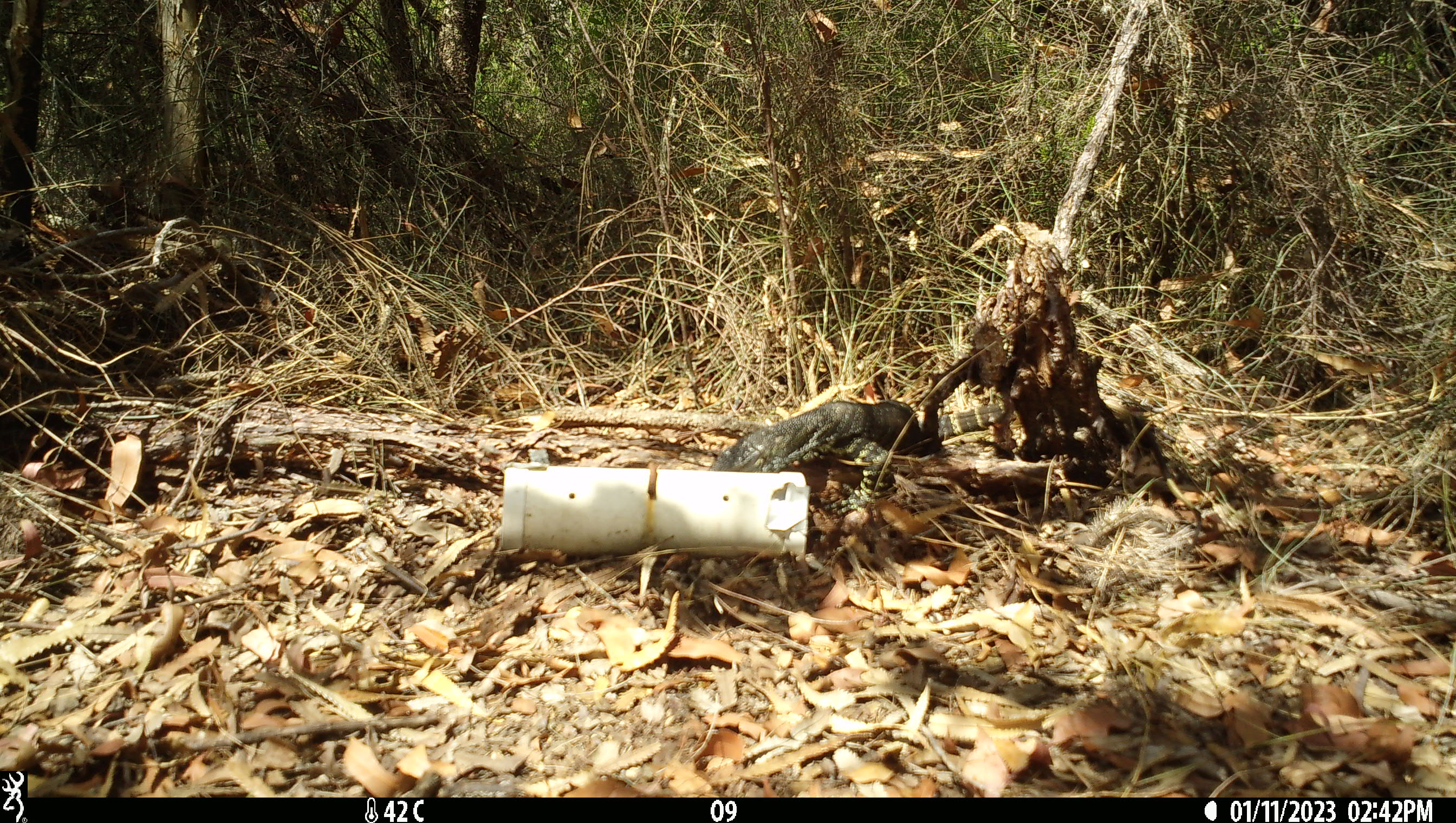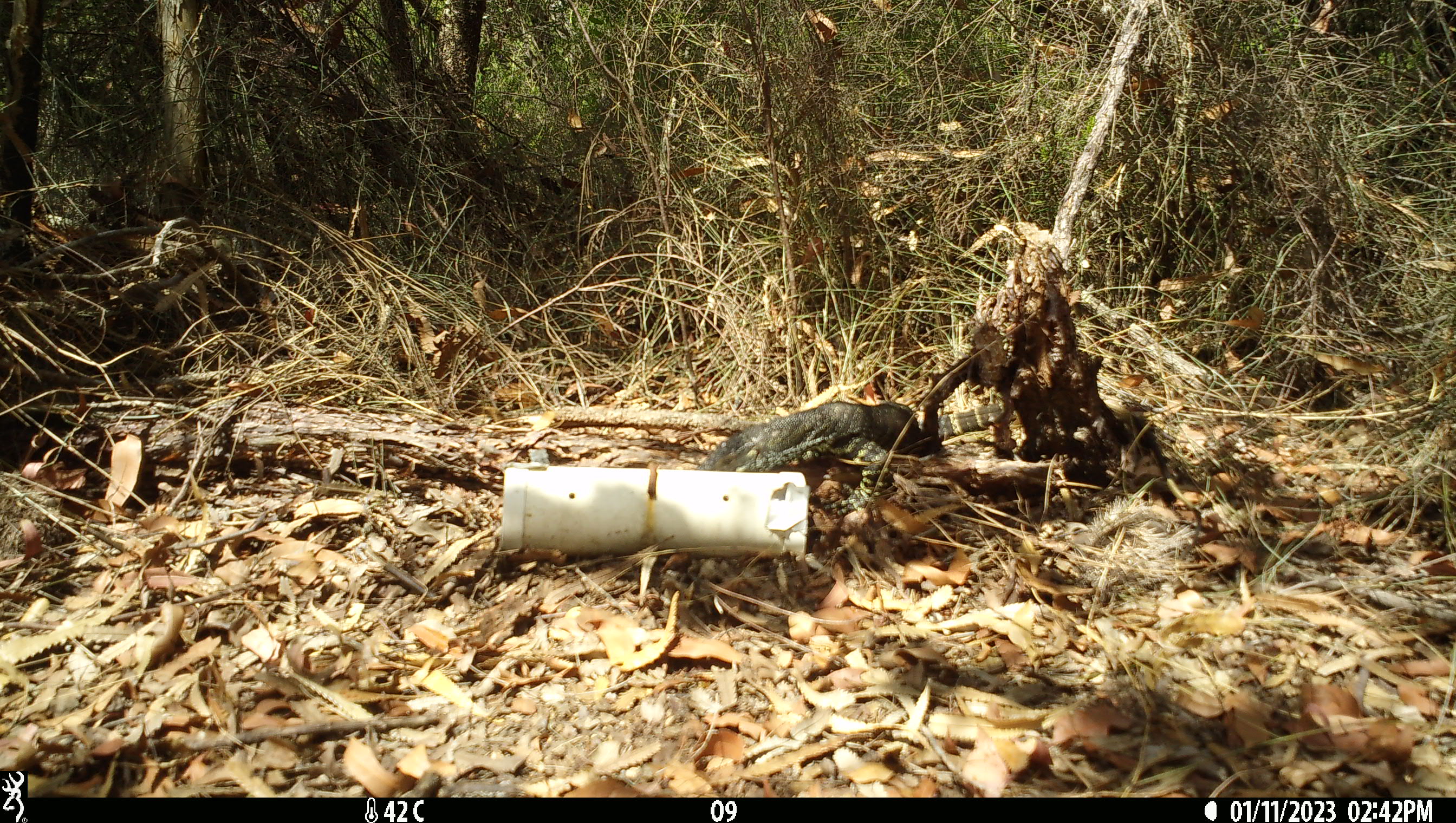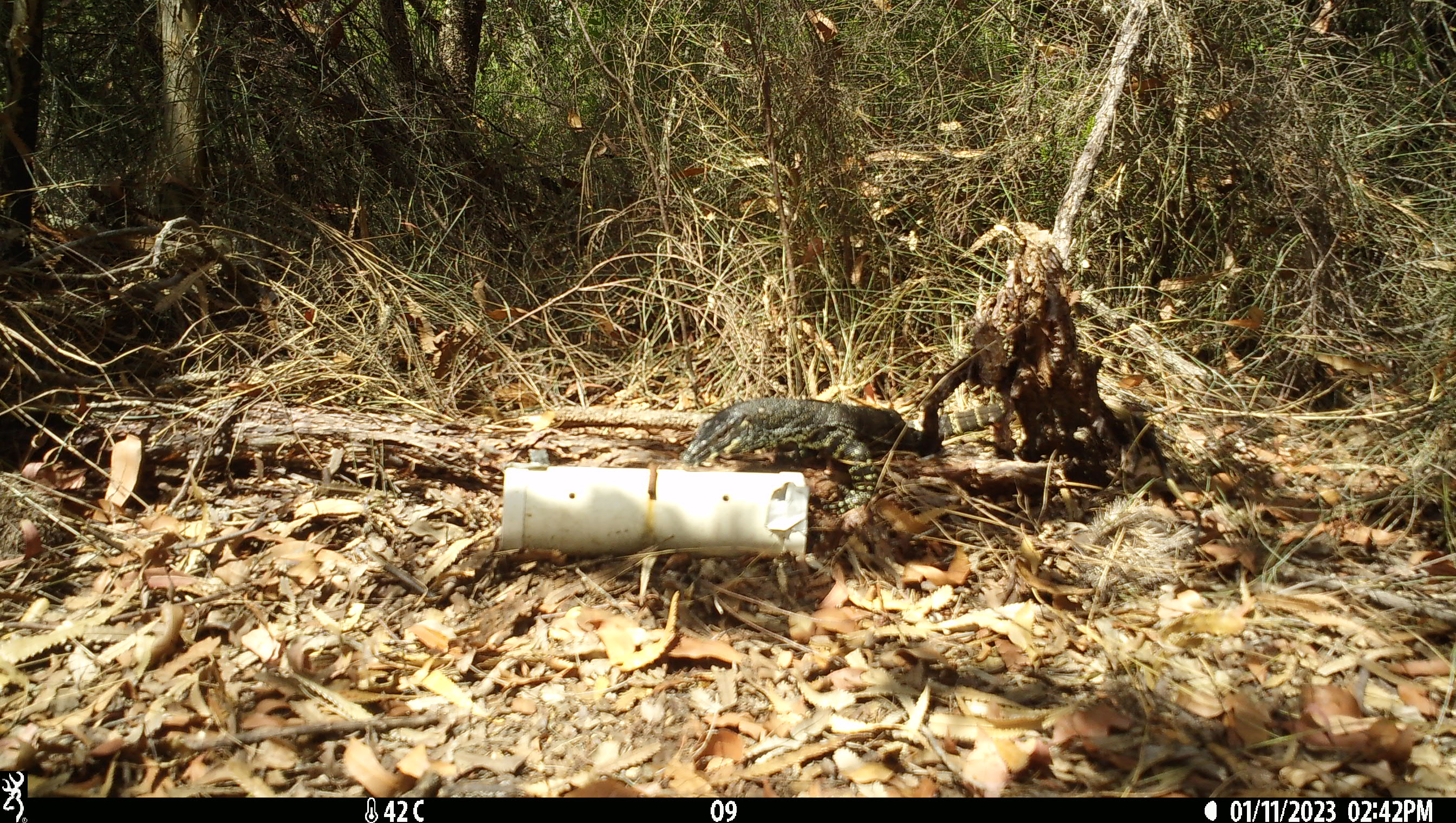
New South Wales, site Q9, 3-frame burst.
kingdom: Animalia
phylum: Chordata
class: Reptilia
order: Squamata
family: Varanidae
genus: Varanus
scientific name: Varanus varius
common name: lace monitor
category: goanna